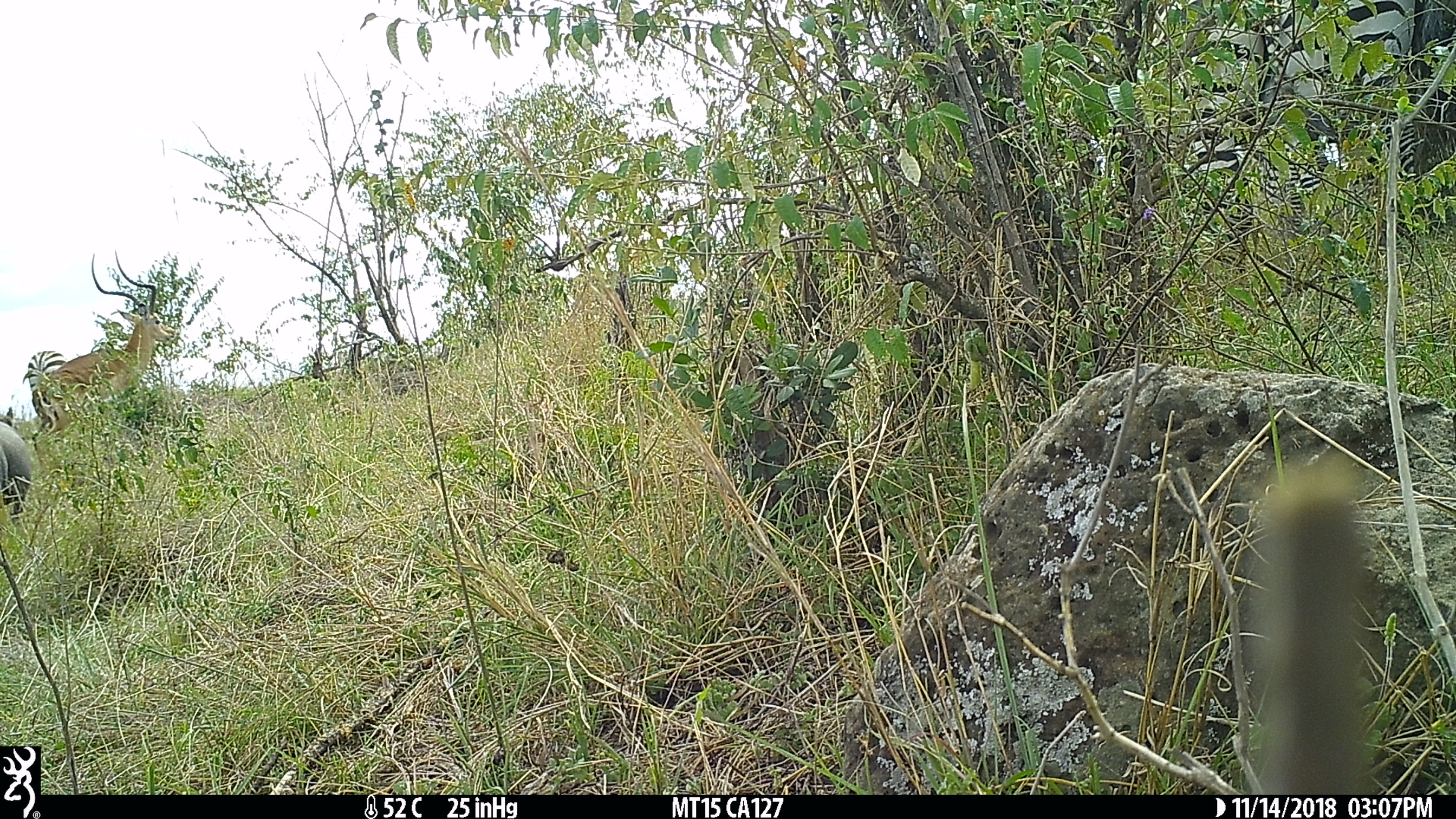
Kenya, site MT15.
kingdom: Animalia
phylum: Chordata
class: Mammalia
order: Artiodactyla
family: Suidae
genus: Phacochoerus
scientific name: Phacochoerus africanus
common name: common warthog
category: warthog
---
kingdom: Animalia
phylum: Chordata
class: Mammalia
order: Artiodactyla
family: Bovidae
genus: Aepyceros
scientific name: Aepyceros melampus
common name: impala